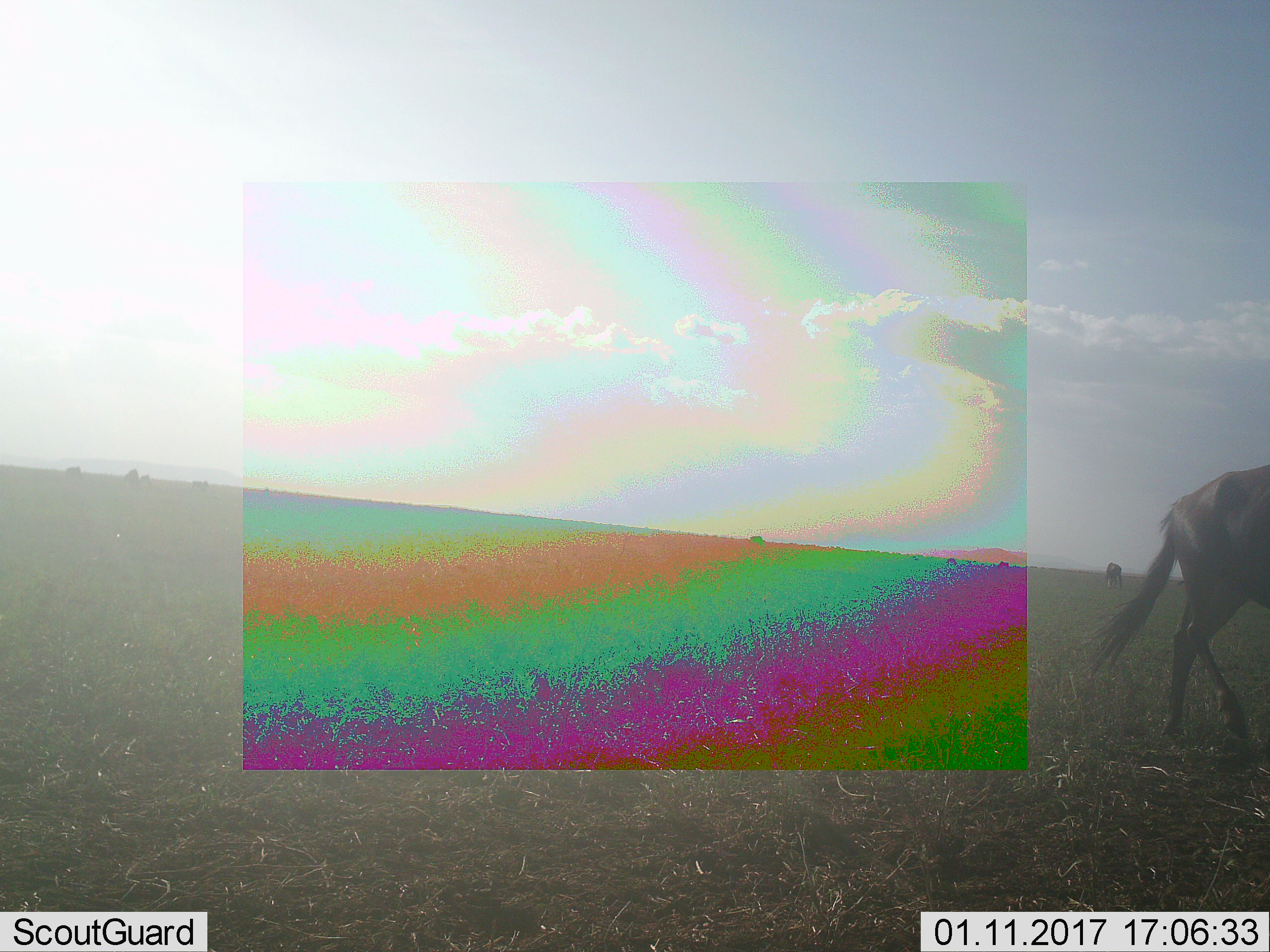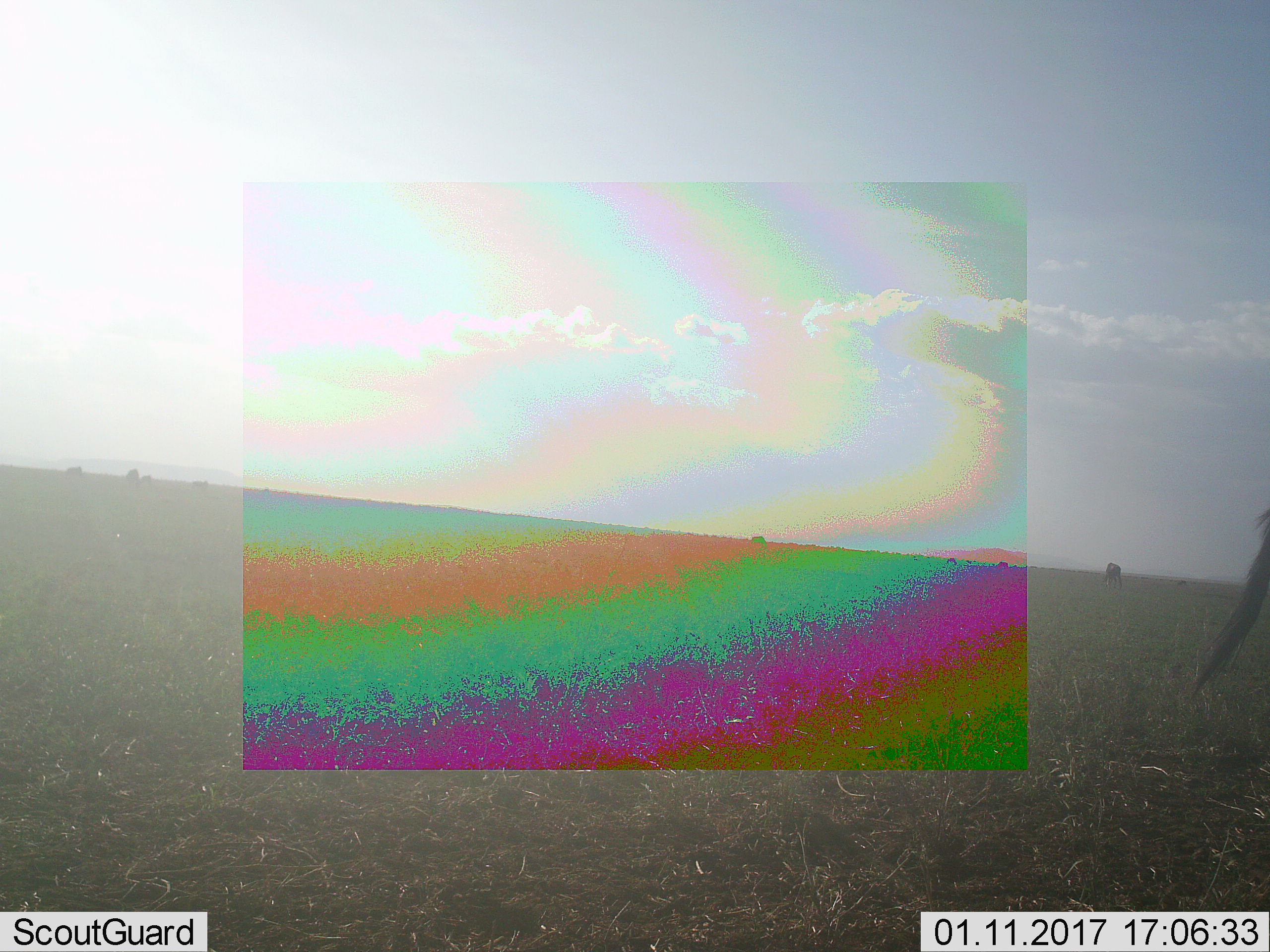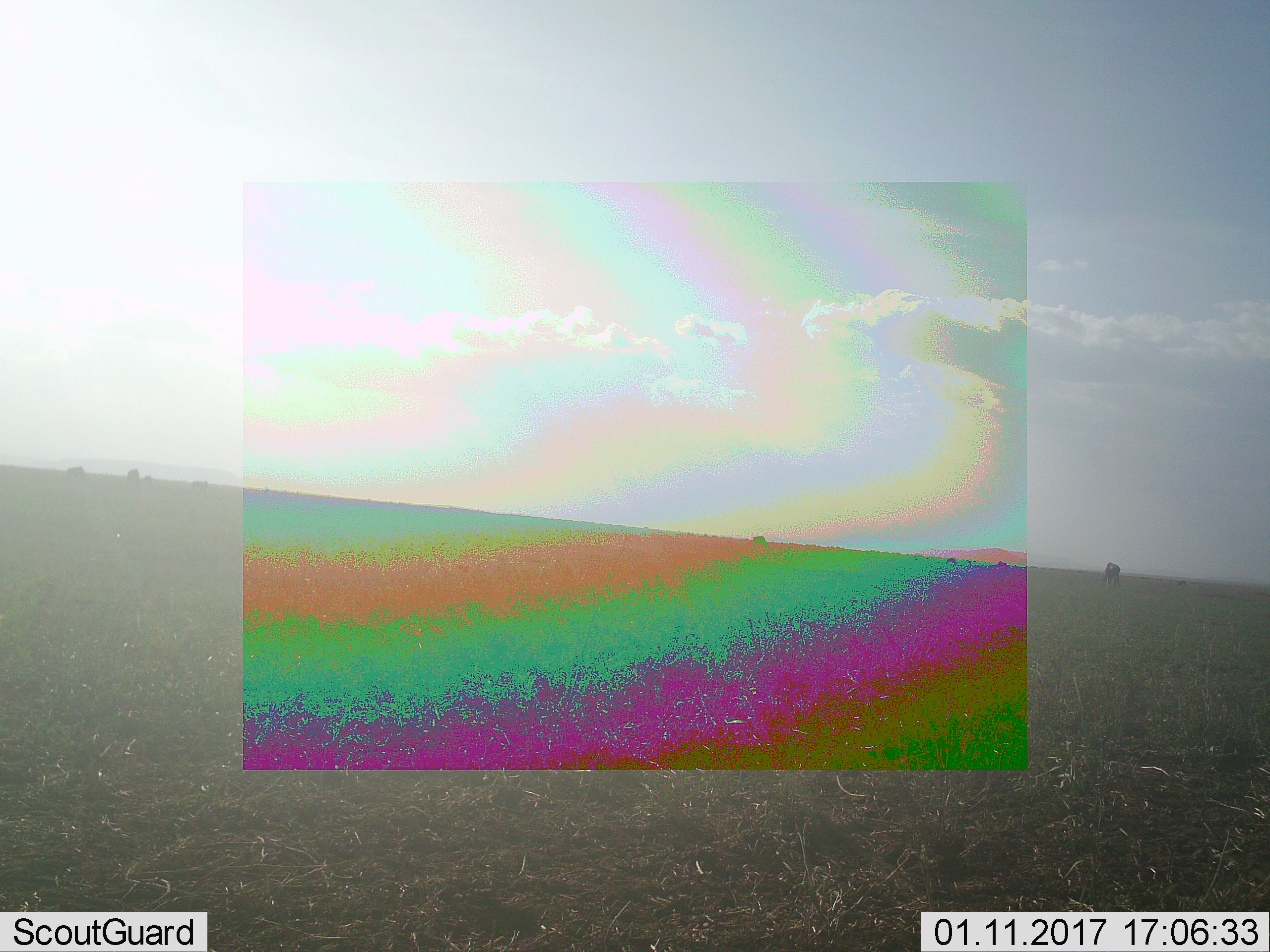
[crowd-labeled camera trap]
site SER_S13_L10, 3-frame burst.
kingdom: Animalia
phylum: Chordata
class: Mammalia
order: Artiodactyla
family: Bovidae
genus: Connochaetes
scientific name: Connochaetes taurinus taurinus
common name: blue wildebeest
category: wildebeestblue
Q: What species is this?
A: Wildebeestblue (blue wildebeest) (Connochaetes taurinus taurinus).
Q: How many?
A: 6.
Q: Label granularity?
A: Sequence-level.